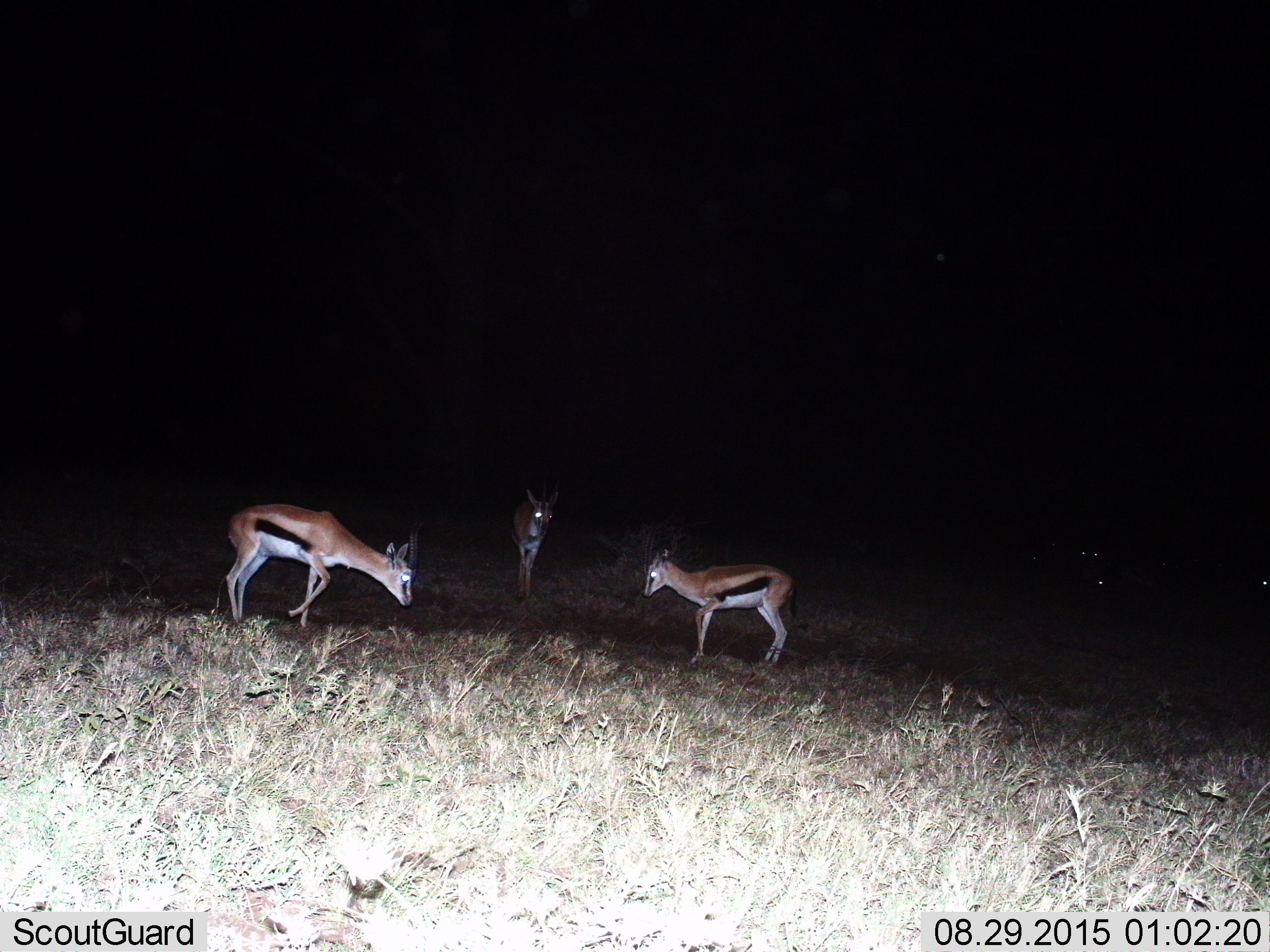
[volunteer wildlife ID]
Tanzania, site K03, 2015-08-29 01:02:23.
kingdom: Animalia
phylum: Chordata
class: Mammalia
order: Artiodactyla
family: Bovidae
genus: Eudorcas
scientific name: Eudorcas thomsonii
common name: thomson's gazelle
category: gazellethomsons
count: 3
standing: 75%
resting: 0%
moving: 50%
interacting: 25%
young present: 12%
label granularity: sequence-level